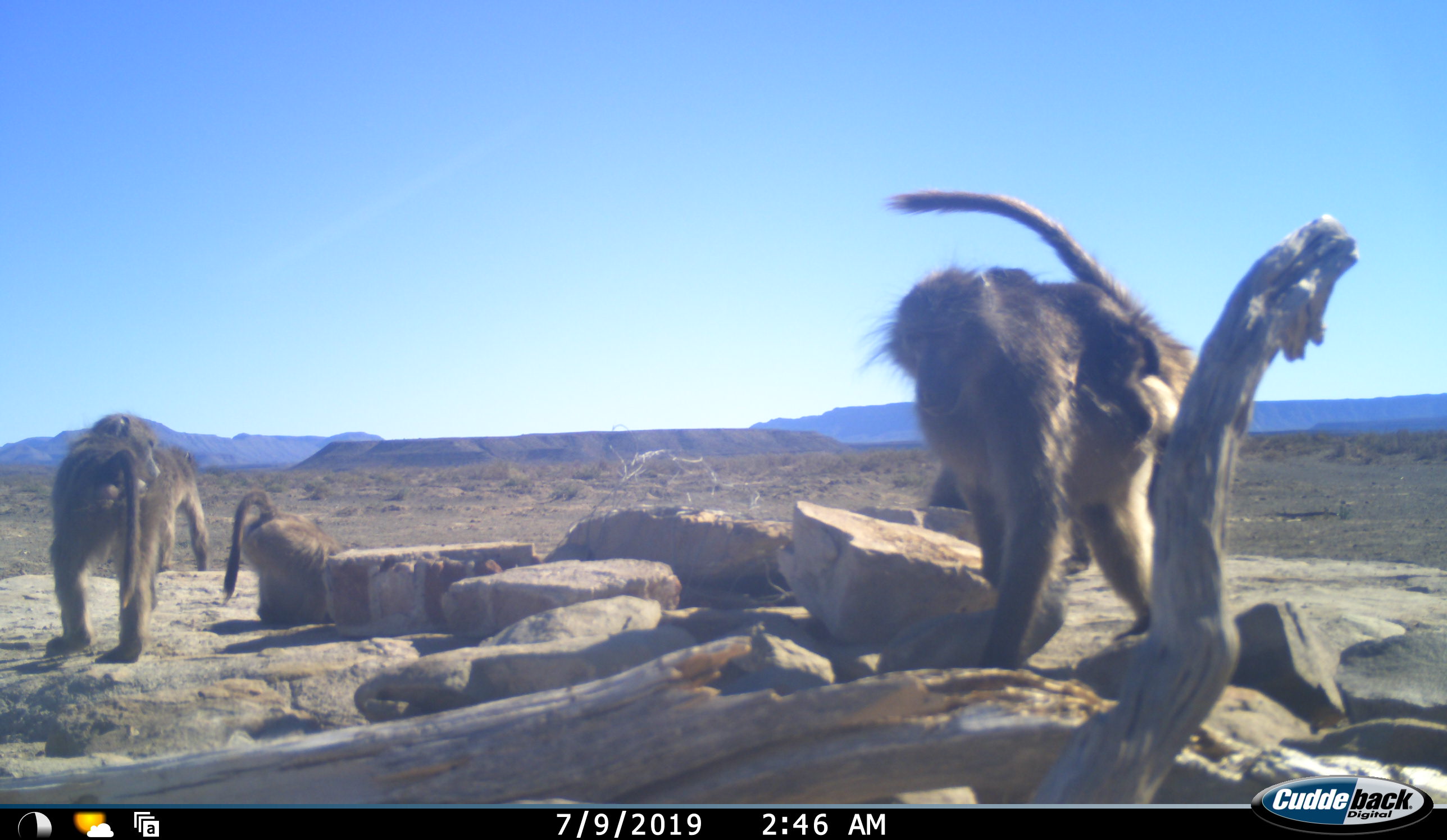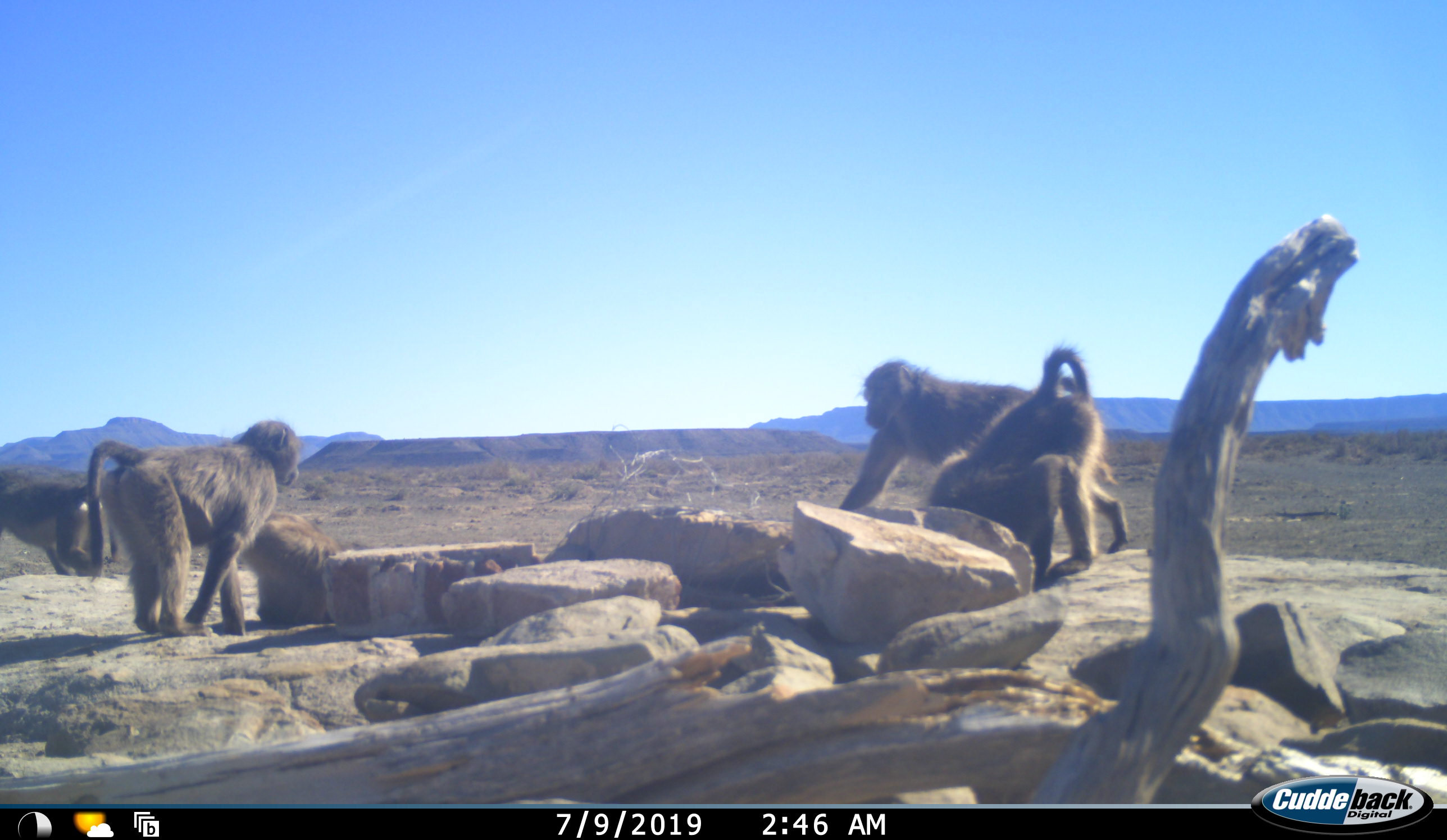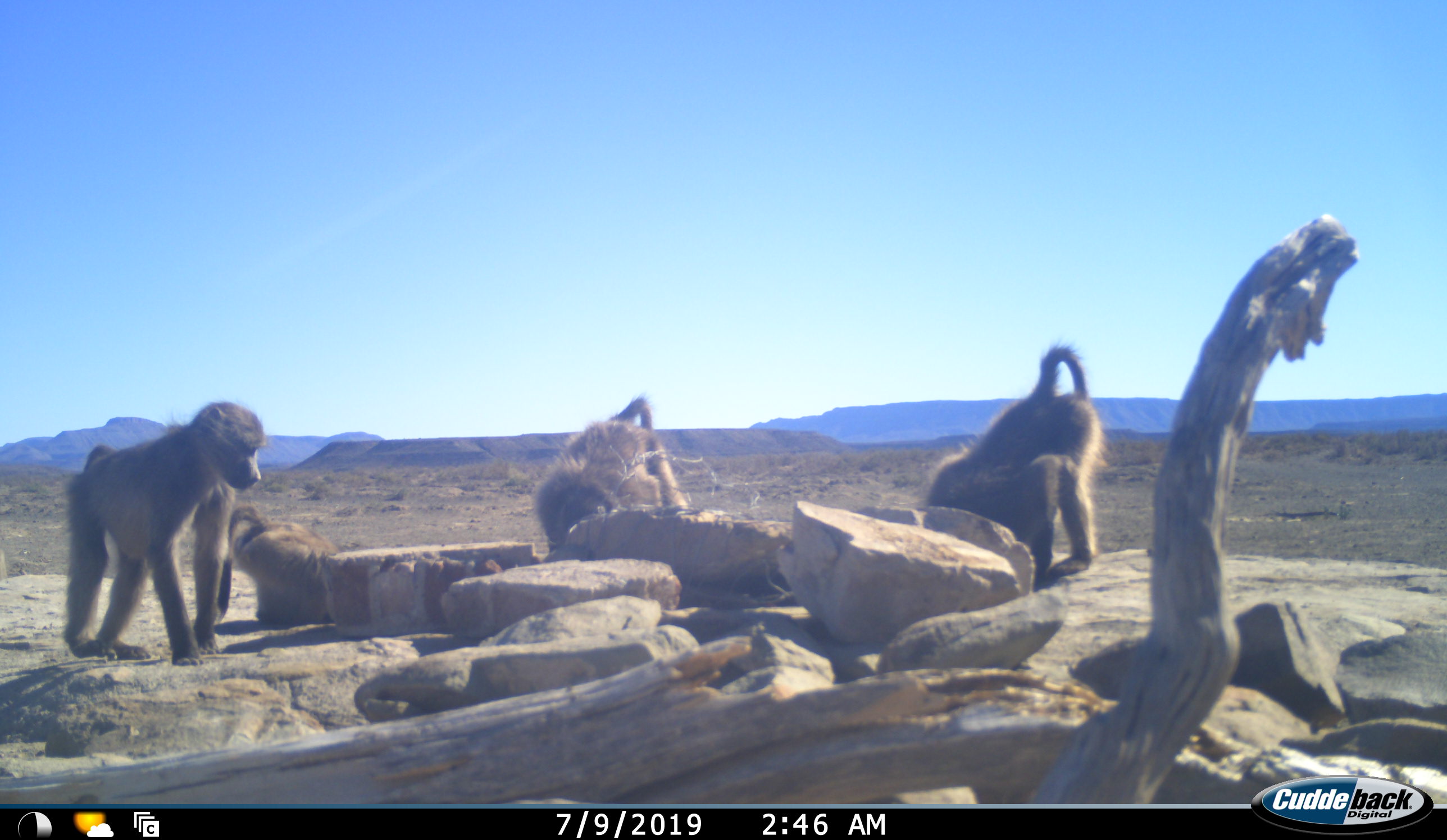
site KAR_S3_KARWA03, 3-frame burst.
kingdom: Animalia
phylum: Chordata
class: Mammalia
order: Primates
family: Cercopithecidae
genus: Papio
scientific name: Papio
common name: baboon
Baboon (Papio), count 6. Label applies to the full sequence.